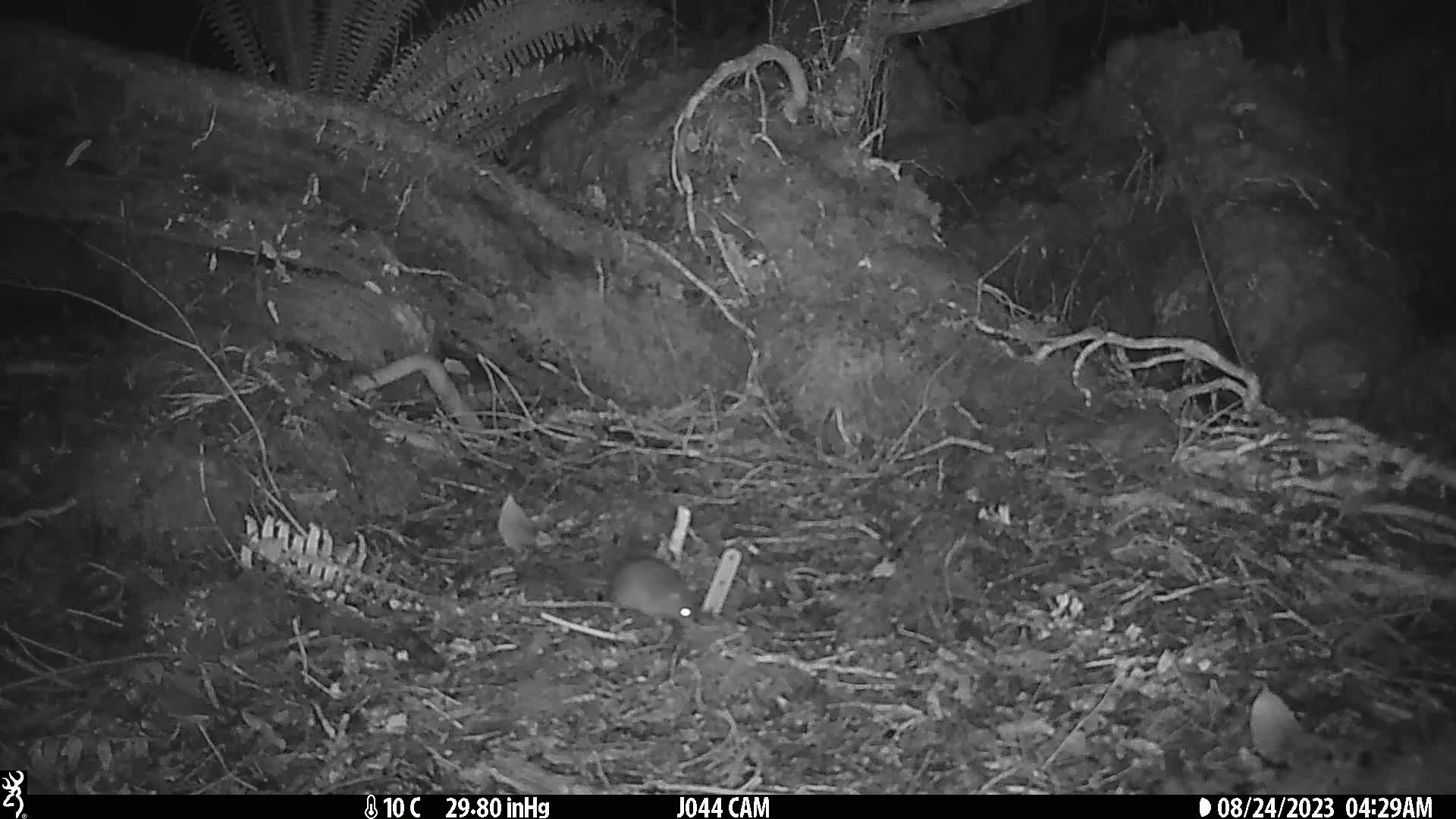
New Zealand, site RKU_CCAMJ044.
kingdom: Animalia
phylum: Chordata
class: Mammalia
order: Rodentia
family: Muridae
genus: Rattus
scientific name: Rattus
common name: rat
Rat (Rattus).